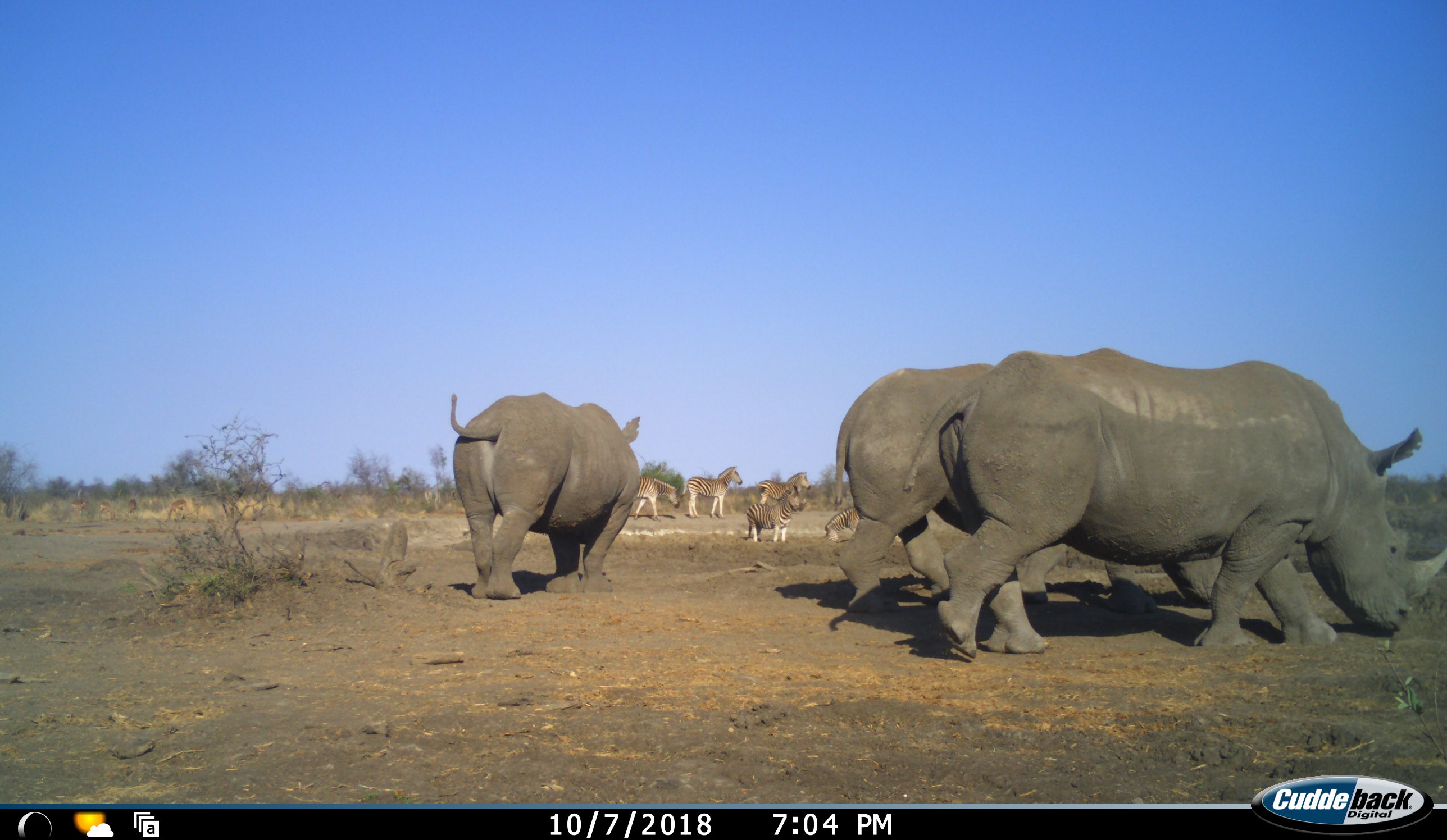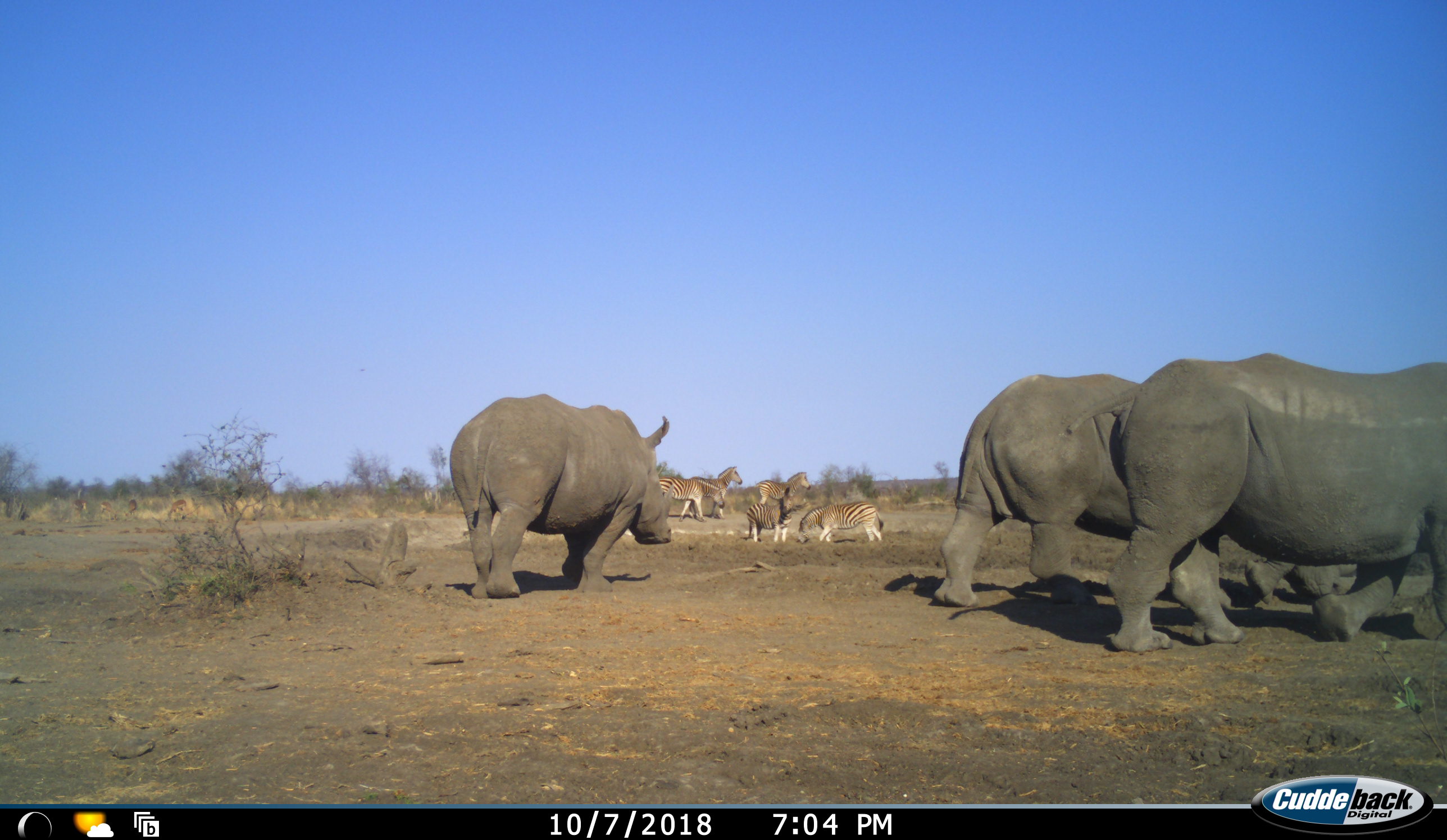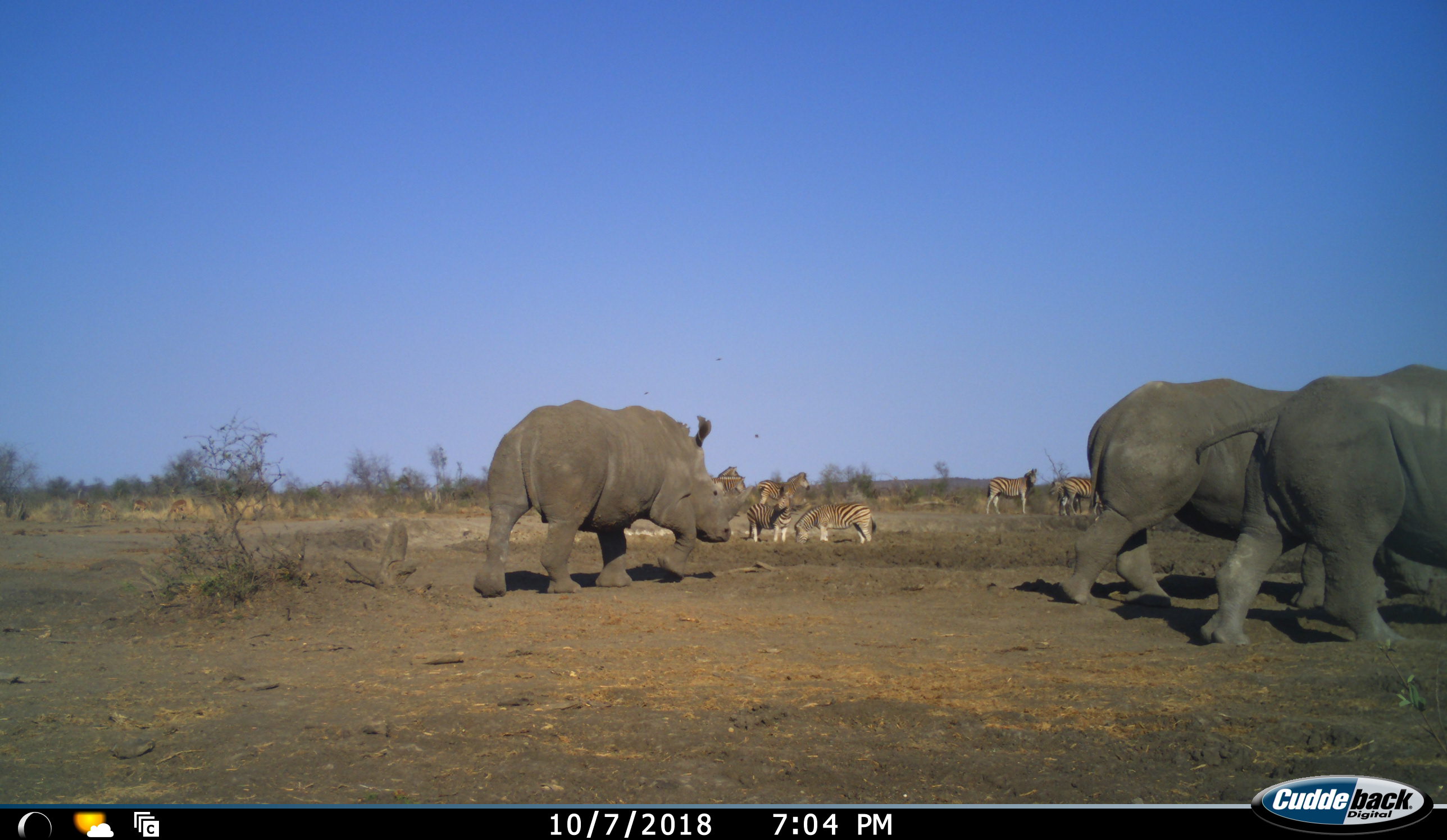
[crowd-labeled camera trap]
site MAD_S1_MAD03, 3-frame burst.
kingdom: Animalia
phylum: Chordata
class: Mammalia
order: Perissodactyla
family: Rhinocerotidae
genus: Ceratotherium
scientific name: Ceratotherium simum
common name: white rhinoceros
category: rhinoceroswhite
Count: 3.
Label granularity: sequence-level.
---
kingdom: Animalia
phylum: Chordata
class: Mammalia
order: Perissodactyla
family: Equidae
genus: Equus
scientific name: Equus quagga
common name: plains zebra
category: zebraplains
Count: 7.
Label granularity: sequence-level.